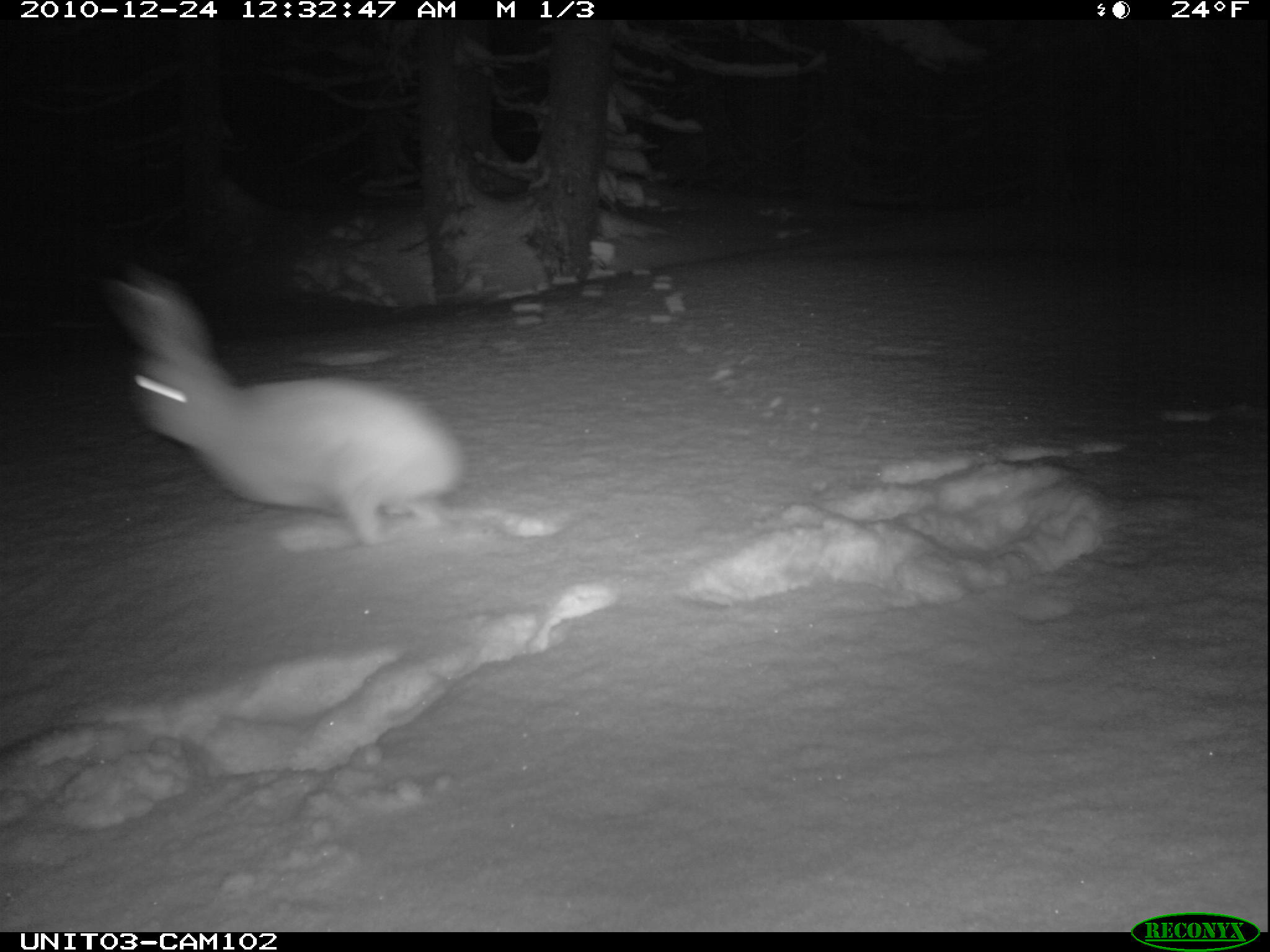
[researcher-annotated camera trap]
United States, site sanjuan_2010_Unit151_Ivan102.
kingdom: Animalia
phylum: Chordata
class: Mammalia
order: Lagomorpha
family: Leporidae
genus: Lepus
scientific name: Lepus americanus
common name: snowshoe hare